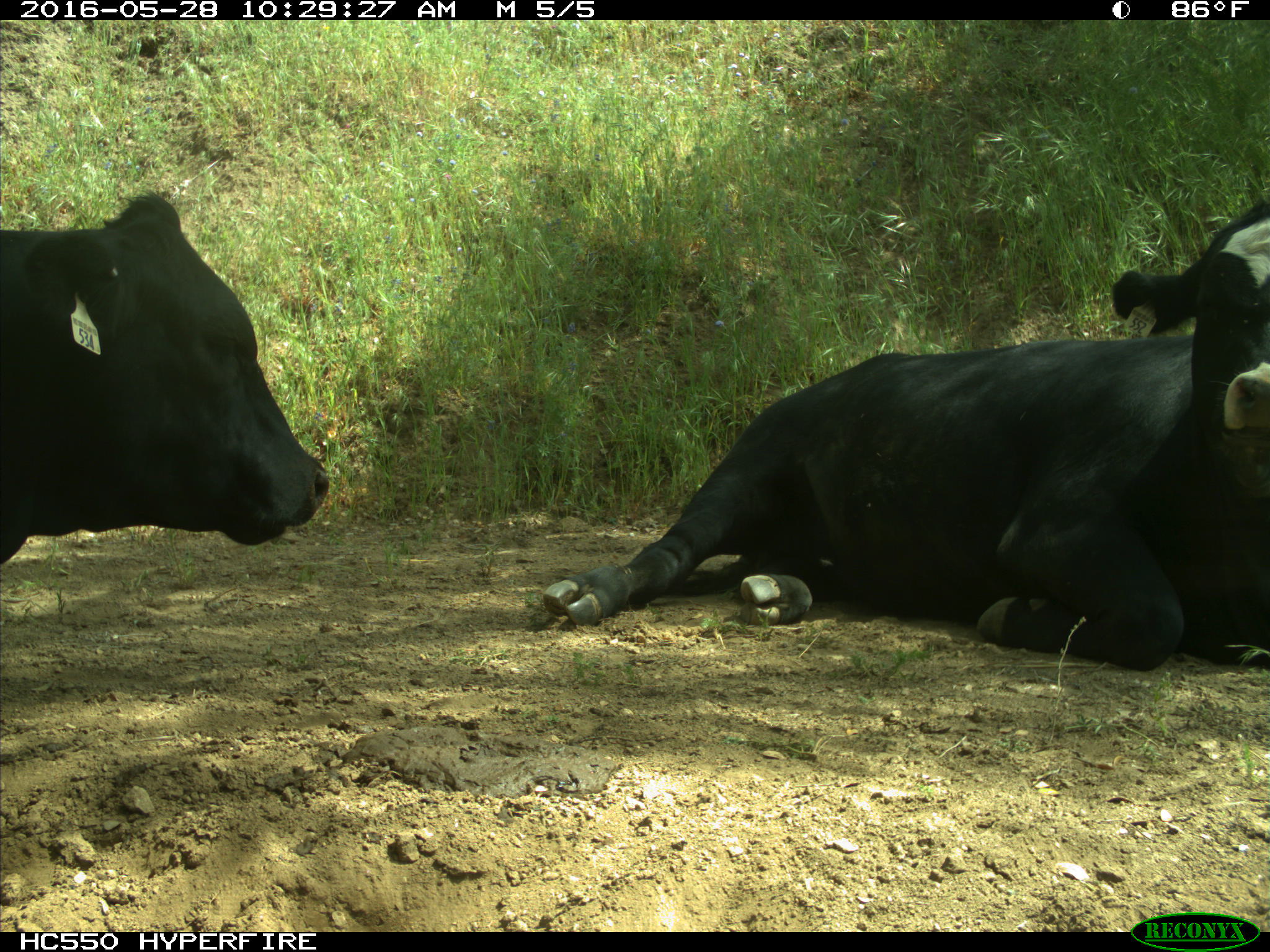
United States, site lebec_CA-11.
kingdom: Animalia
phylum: Chordata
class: Mammalia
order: Artiodactyla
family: Bovidae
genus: Bos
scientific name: Bos taurus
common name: domestic cow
Bos taurus (domestic cow).